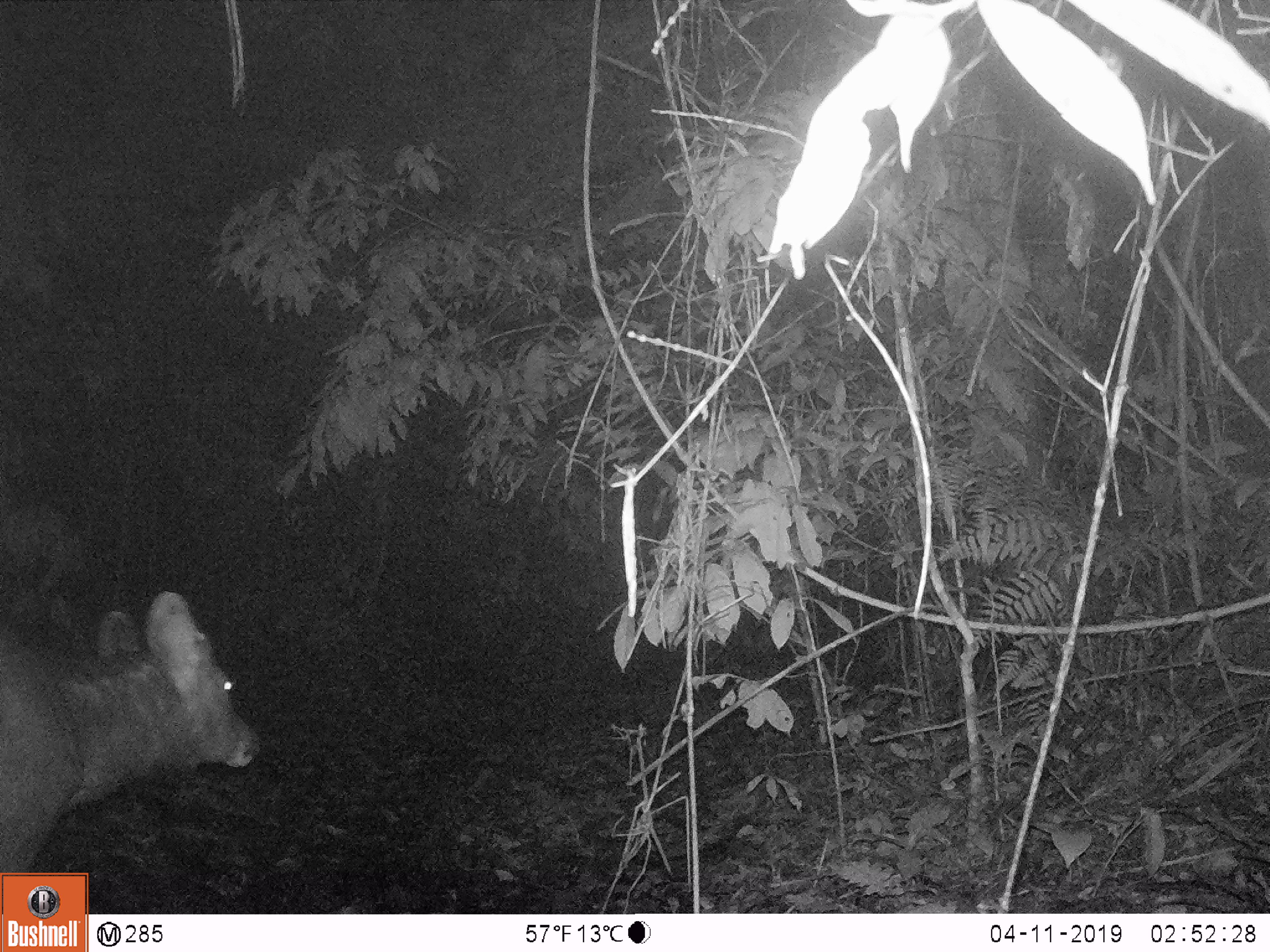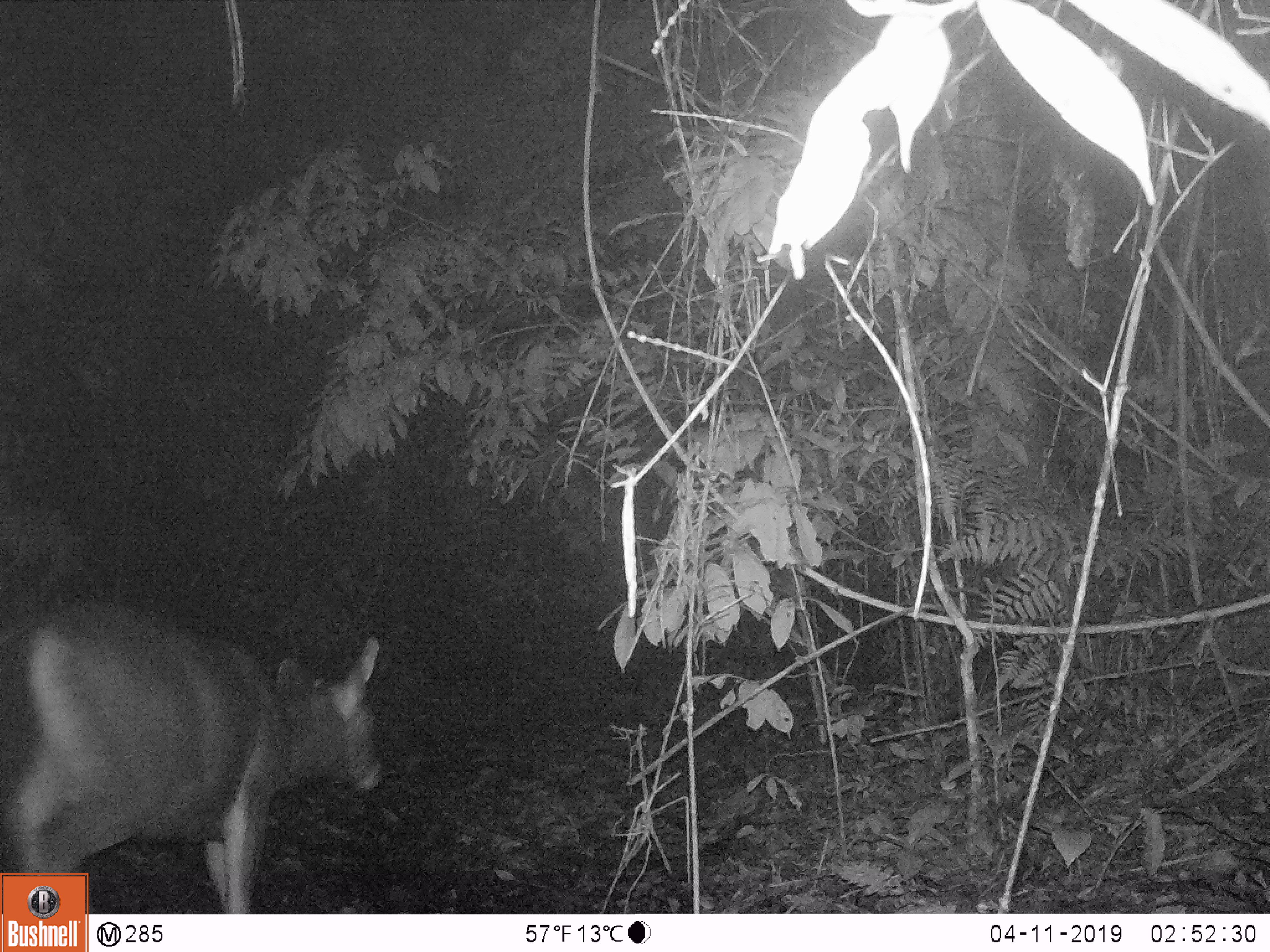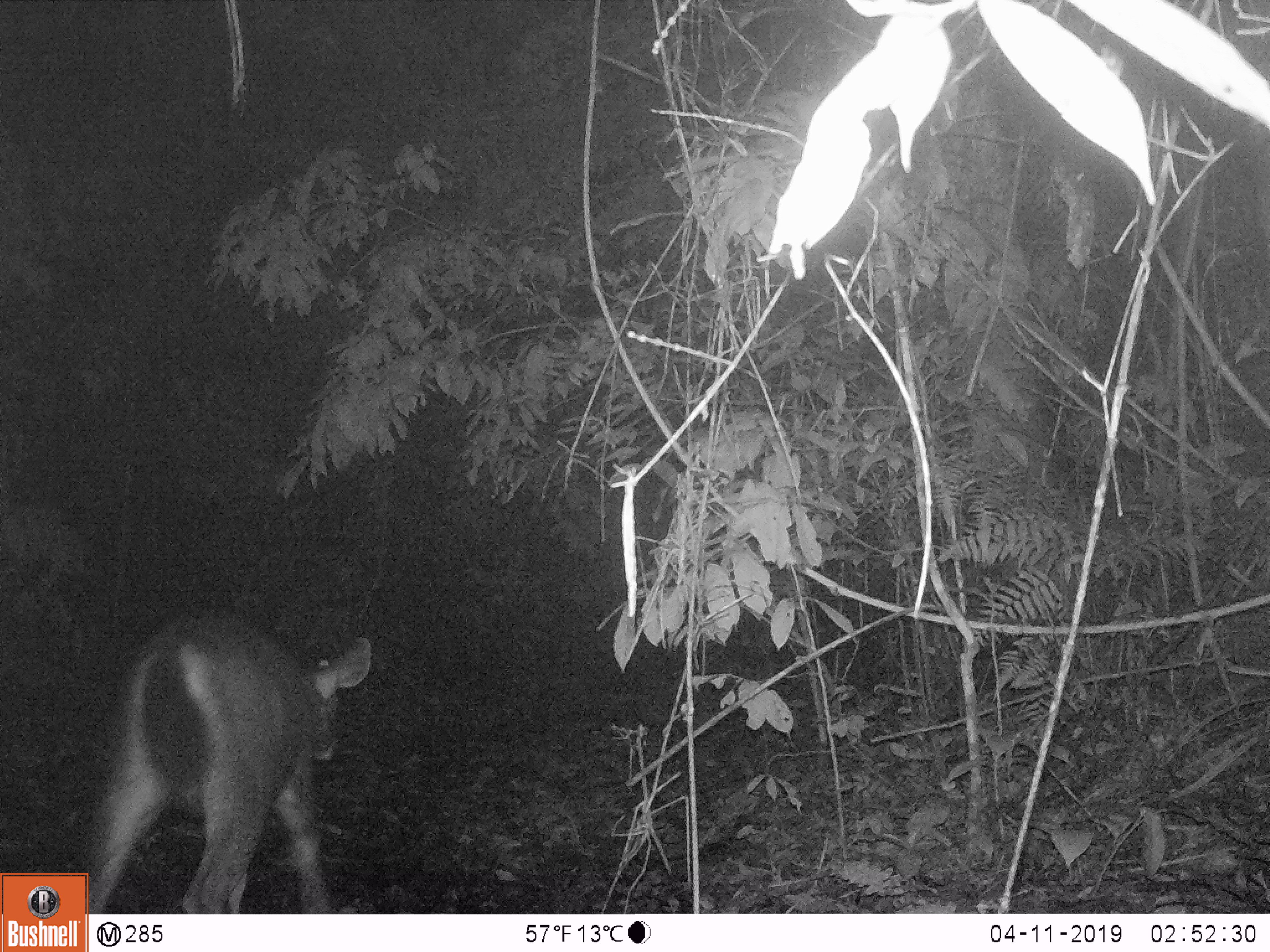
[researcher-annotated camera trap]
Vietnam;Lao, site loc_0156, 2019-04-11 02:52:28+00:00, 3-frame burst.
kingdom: Animalia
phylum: Chordata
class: Mammalia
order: Artiodactyla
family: Cervidae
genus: Rusa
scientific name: Rusa unicolor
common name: sambar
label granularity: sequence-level